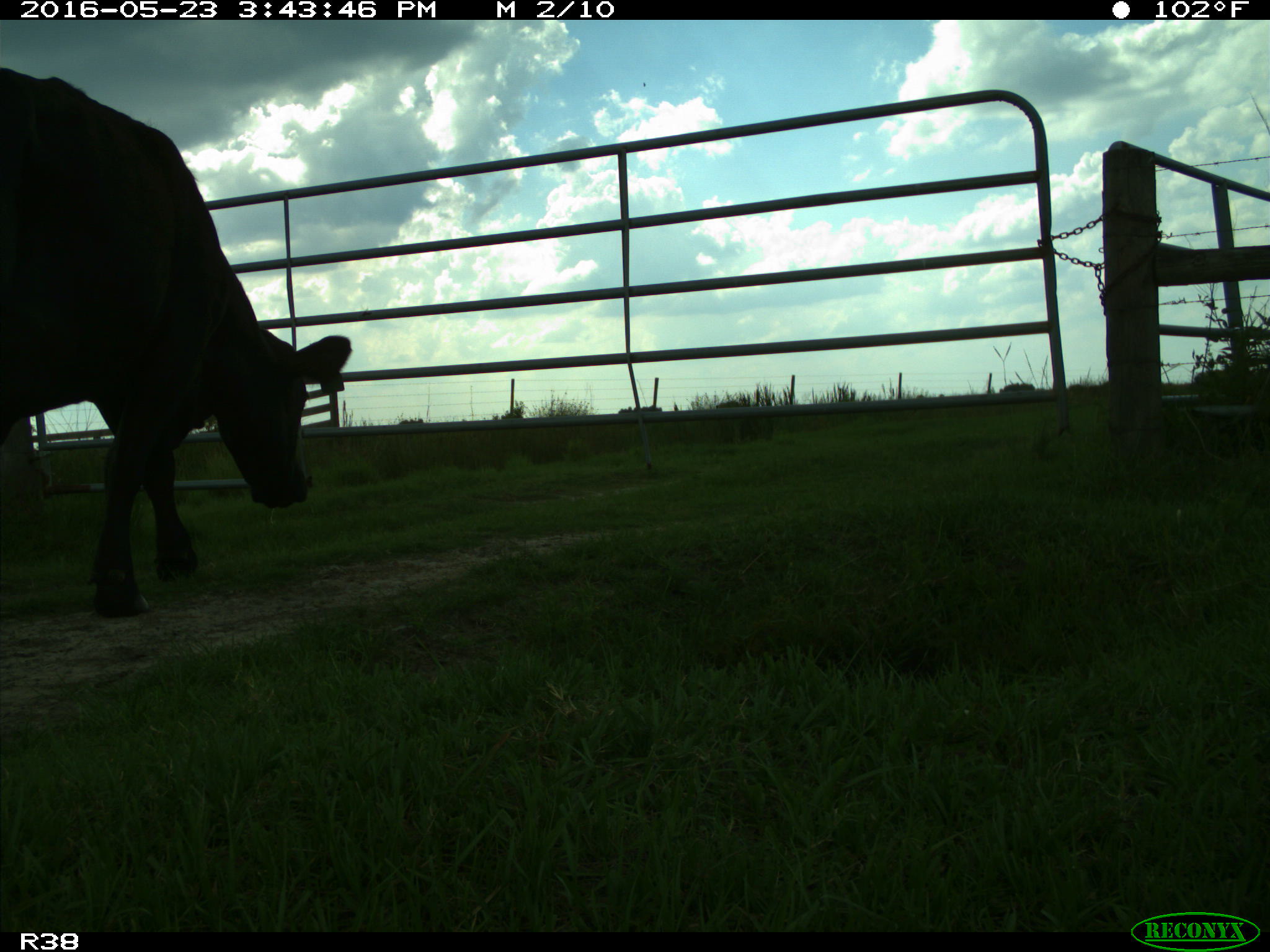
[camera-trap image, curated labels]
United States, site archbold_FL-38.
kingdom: Animalia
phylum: Chordata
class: Mammalia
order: Artiodactyla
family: Bovidae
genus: Bos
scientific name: Bos taurus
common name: domestic cow